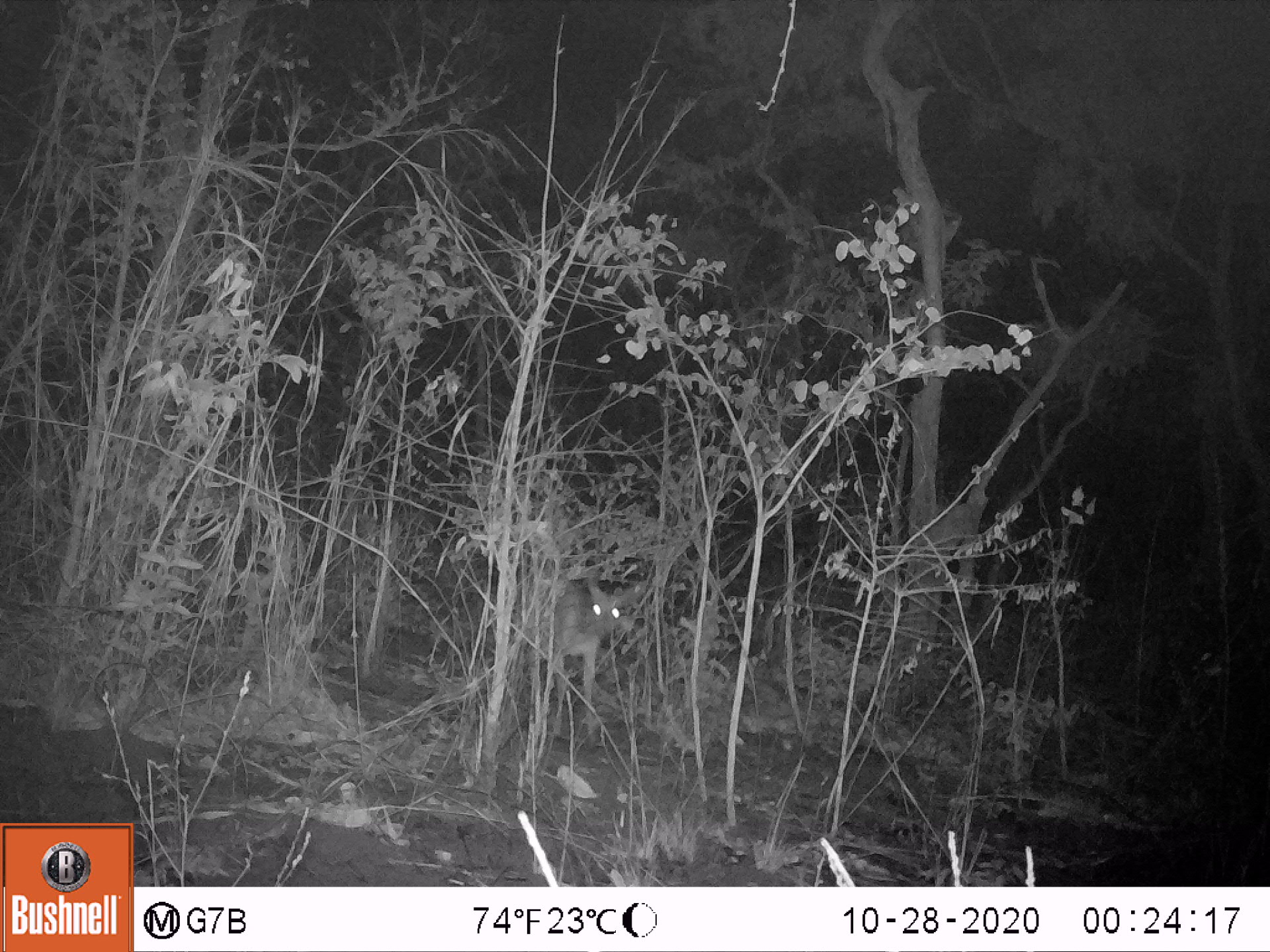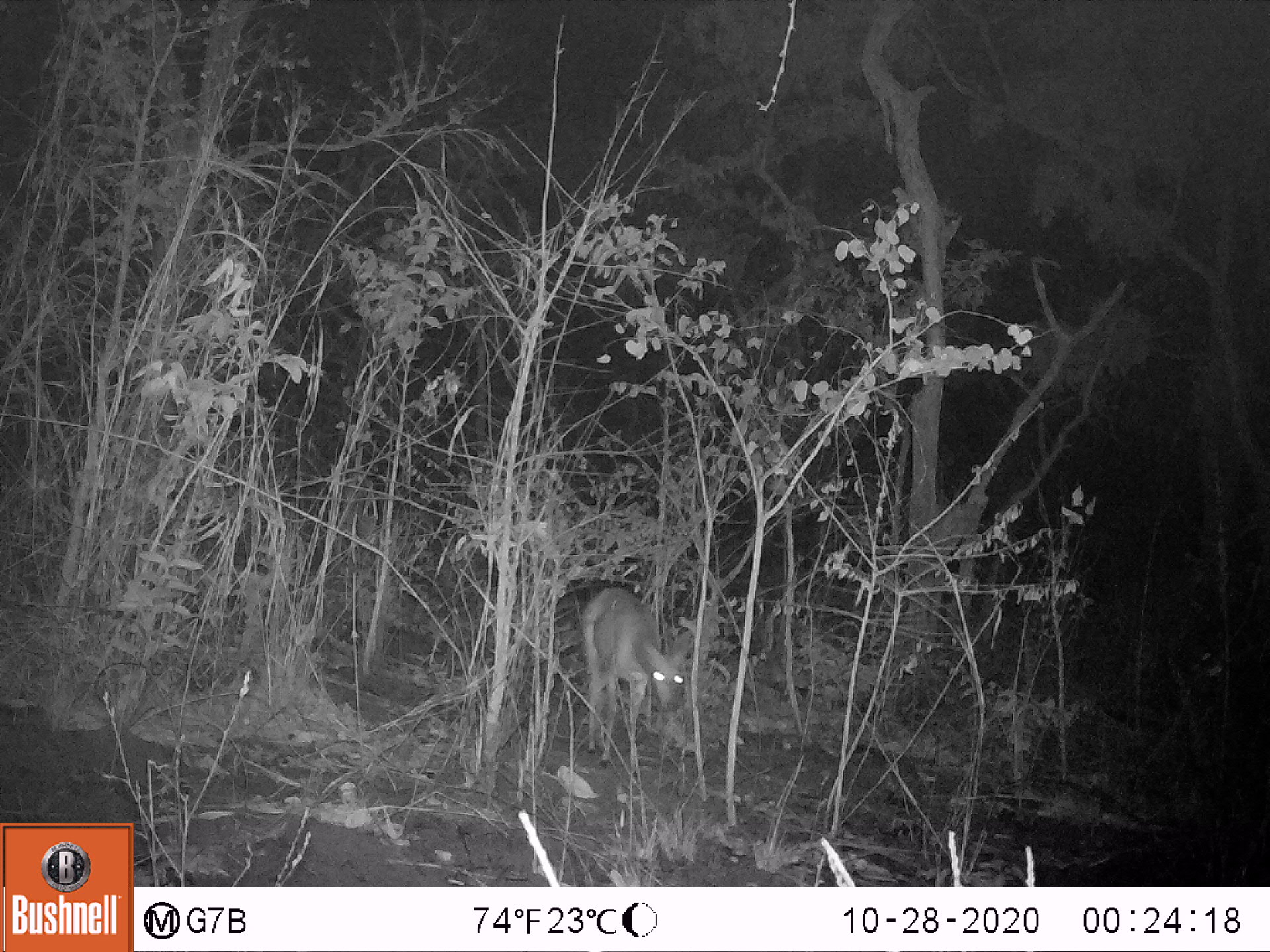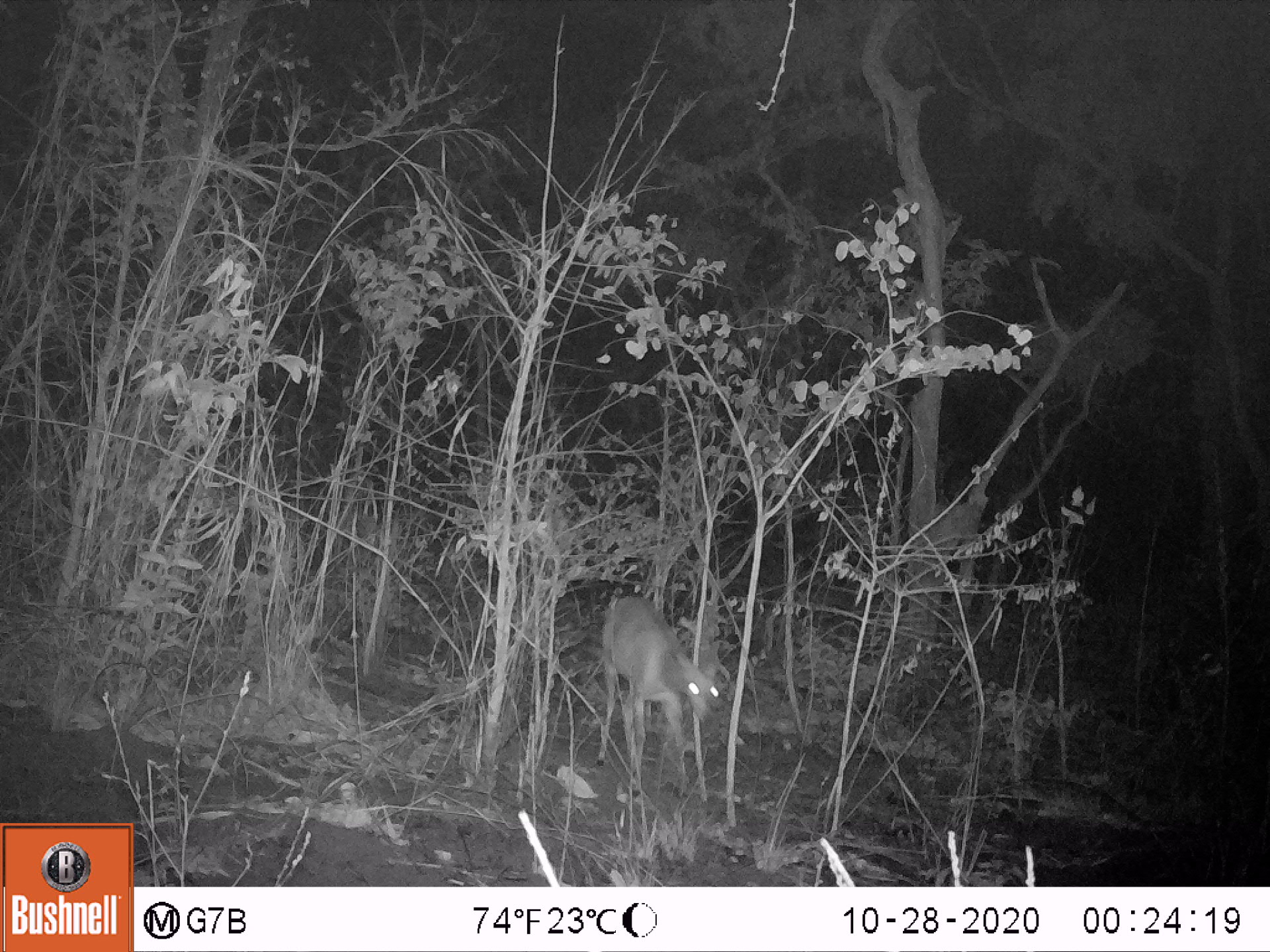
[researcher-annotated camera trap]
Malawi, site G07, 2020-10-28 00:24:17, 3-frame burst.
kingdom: Animalia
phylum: Chordata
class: Mammalia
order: Artiodactyla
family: Bovidae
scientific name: Antilopinae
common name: small antelope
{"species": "small antelope (Antilopinae)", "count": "1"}